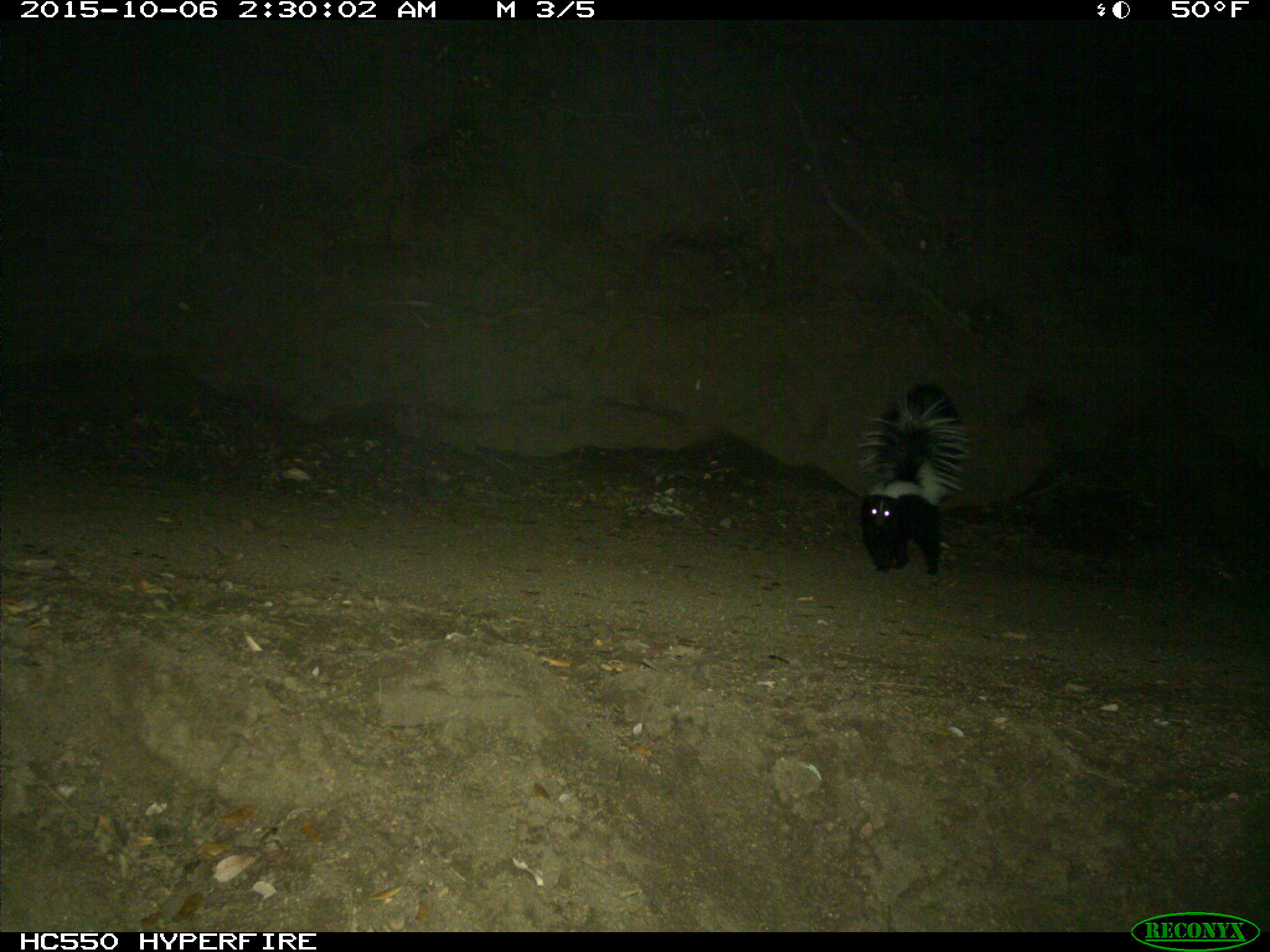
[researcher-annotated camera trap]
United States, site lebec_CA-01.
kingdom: Animalia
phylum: Chordata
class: Mammalia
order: Carnivora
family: Mephitidae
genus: Mephitis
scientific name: Mephitis mephitis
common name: striped skunk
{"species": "Mephitis mephitis (striped skunk)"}